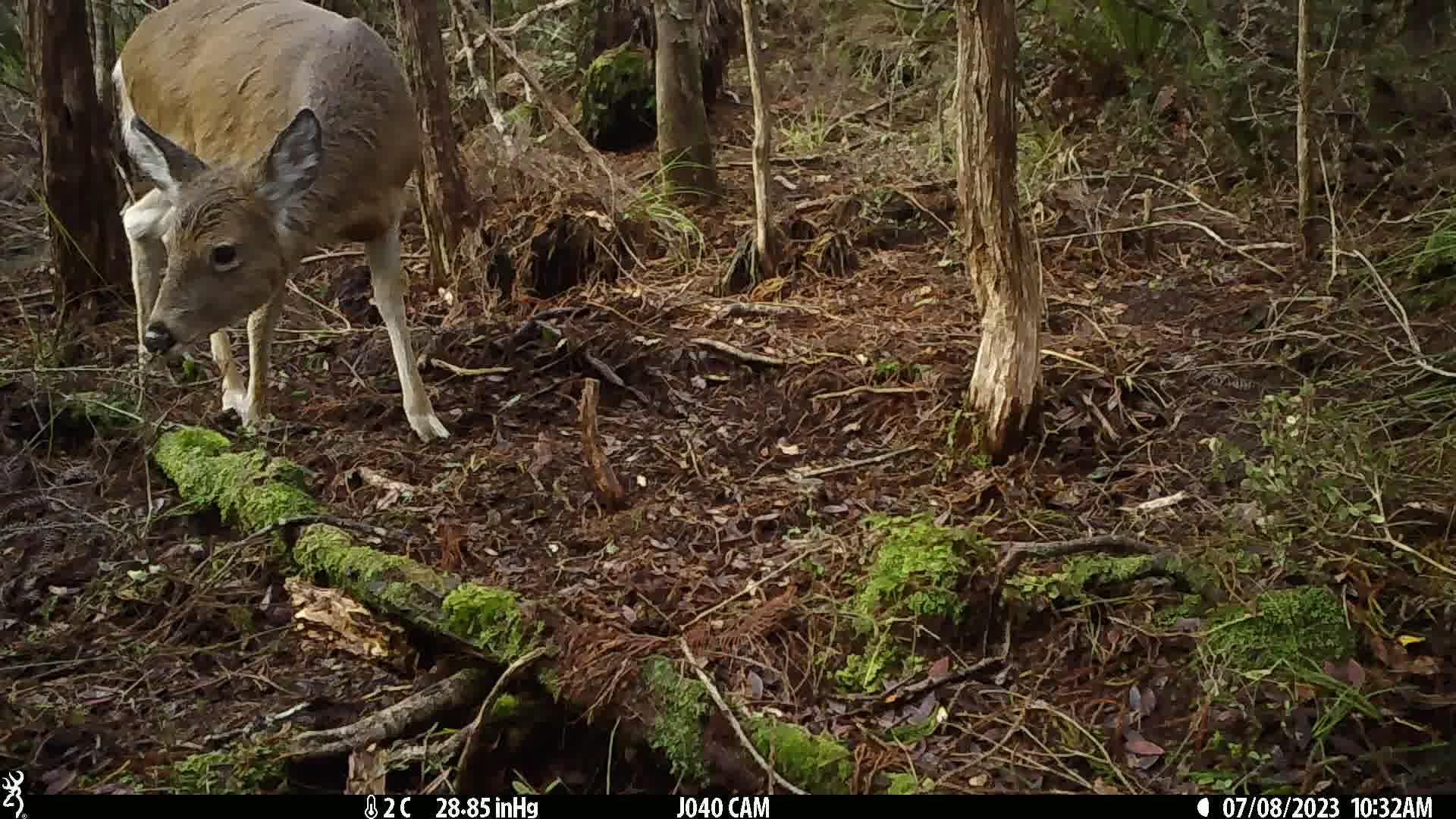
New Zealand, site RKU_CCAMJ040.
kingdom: Animalia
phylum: Chordata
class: Mammalia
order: Artiodactyla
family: Cervidae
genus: Odocoileus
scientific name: Odocoileus virginianus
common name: white-tailed deer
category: white tailed deer